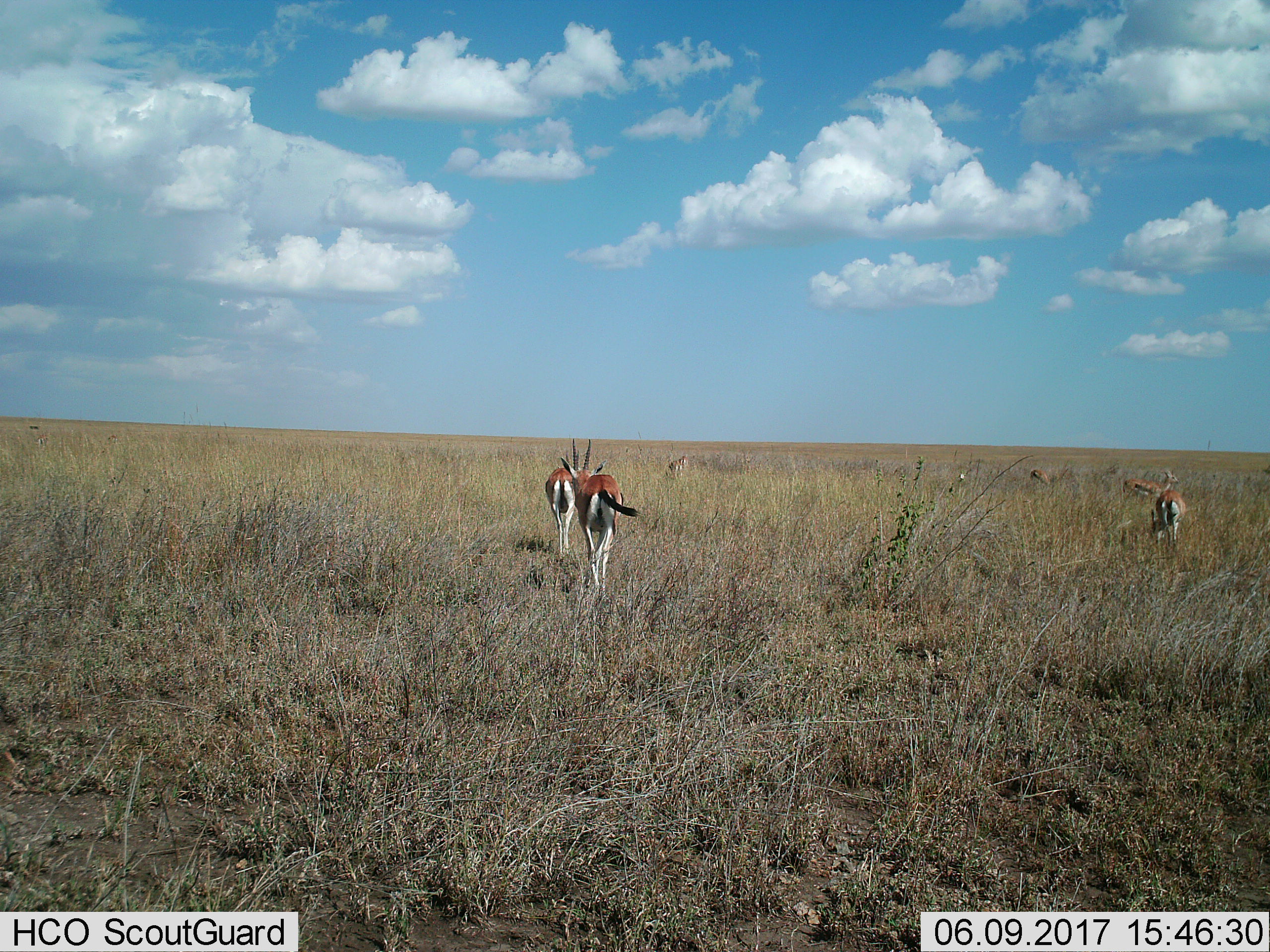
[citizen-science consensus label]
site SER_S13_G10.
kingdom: Animalia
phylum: Chordata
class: Mammalia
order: Artiodactyla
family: Bovidae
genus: Eudorcas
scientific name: Eudorcas thomsonii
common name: thomson's gazelle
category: gazellethomsons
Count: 6.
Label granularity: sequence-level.